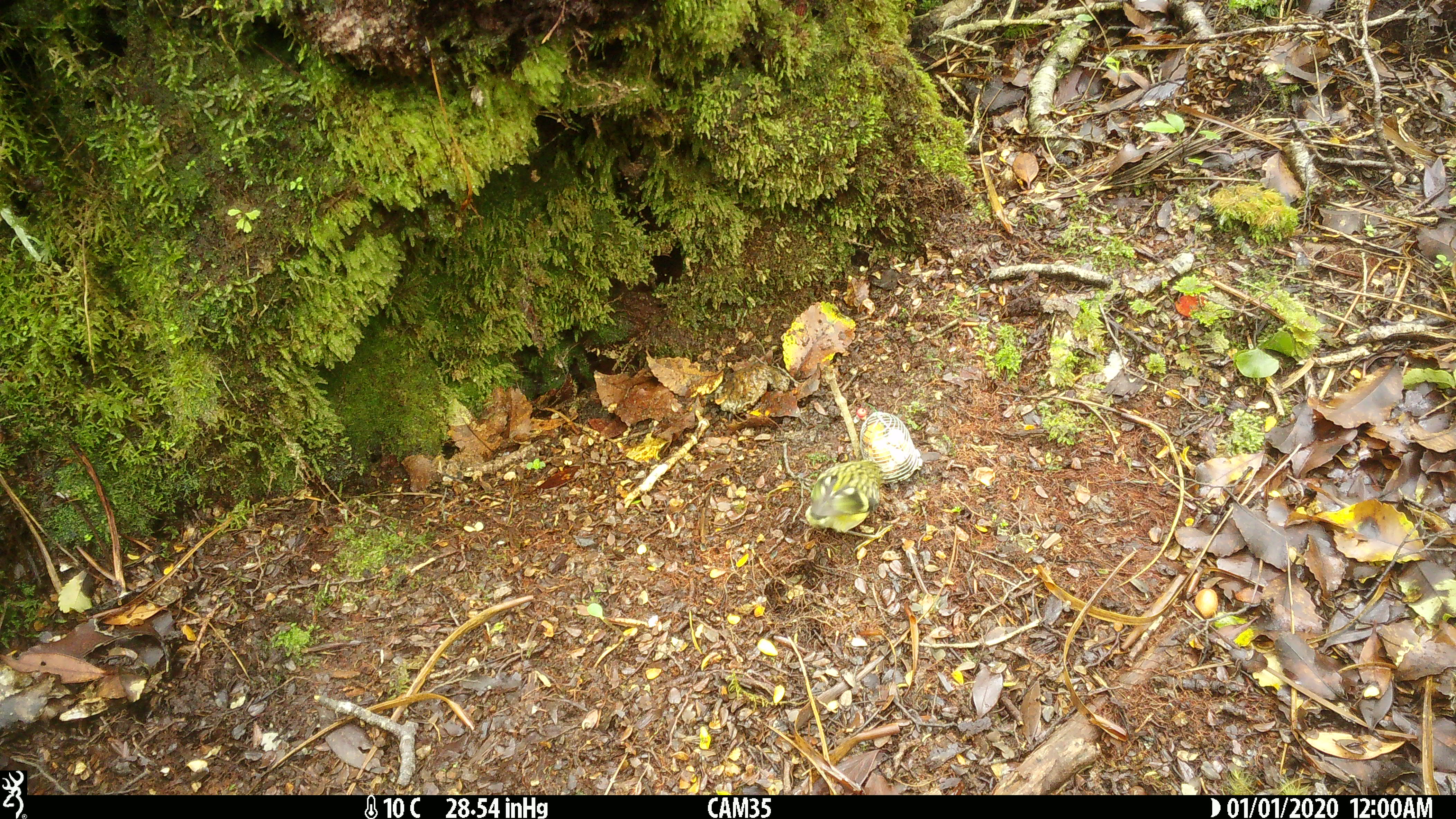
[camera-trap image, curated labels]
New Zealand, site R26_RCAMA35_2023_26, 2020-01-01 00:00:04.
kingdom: Animalia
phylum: Chordata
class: Aves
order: Passeriformes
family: Acanthisittidae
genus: Acanthisitta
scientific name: Acanthisitta chloris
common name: rifleman